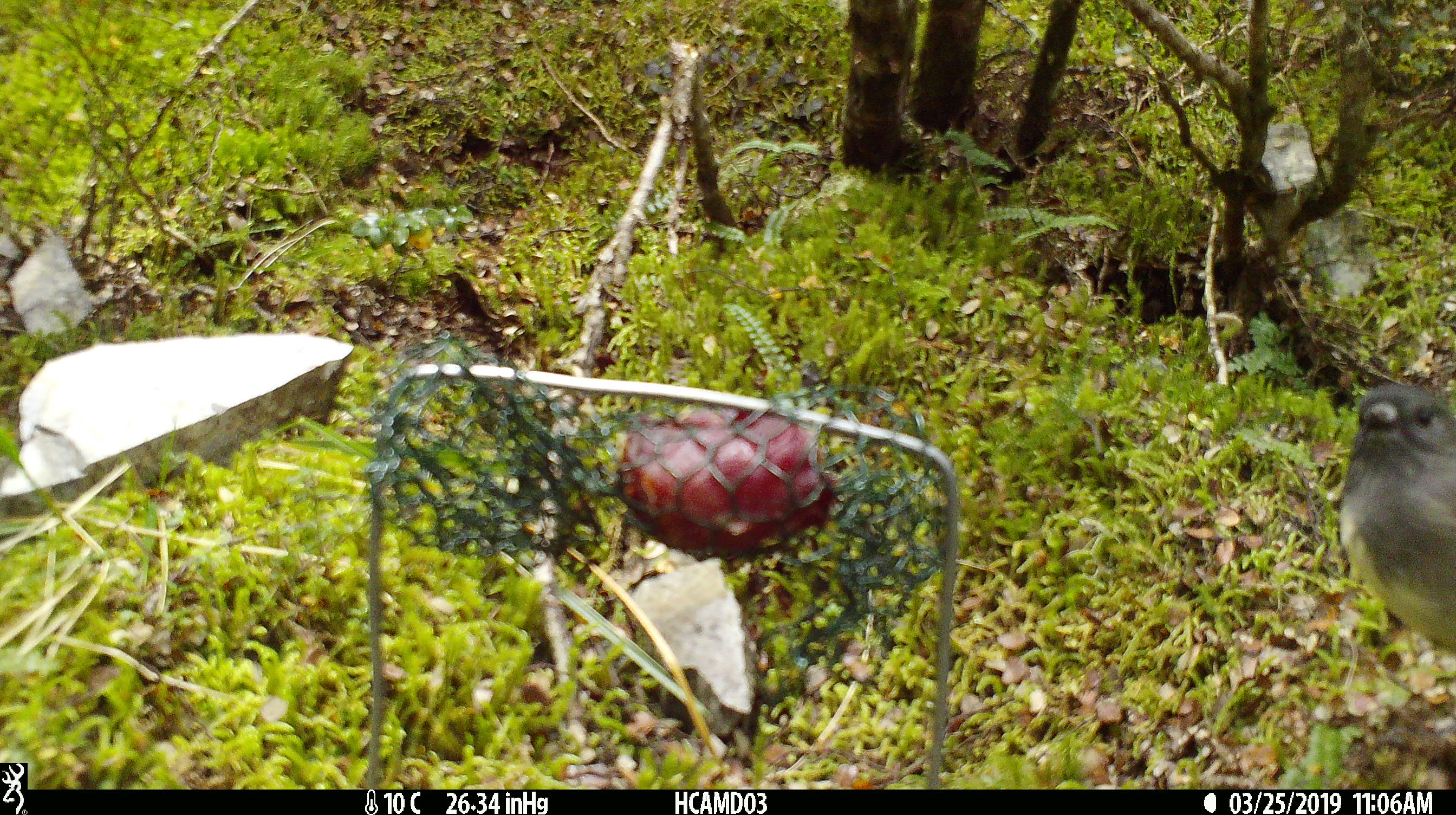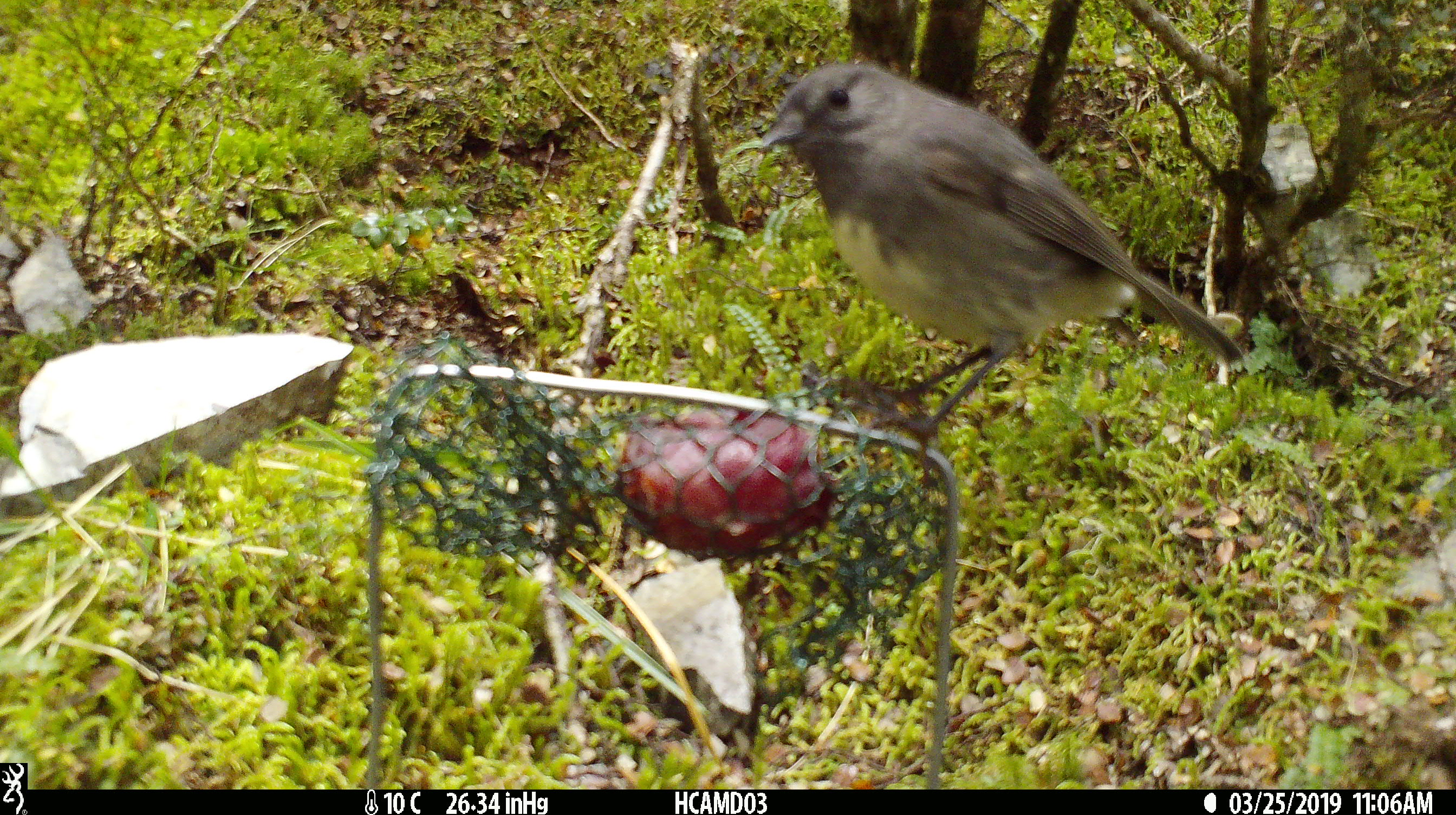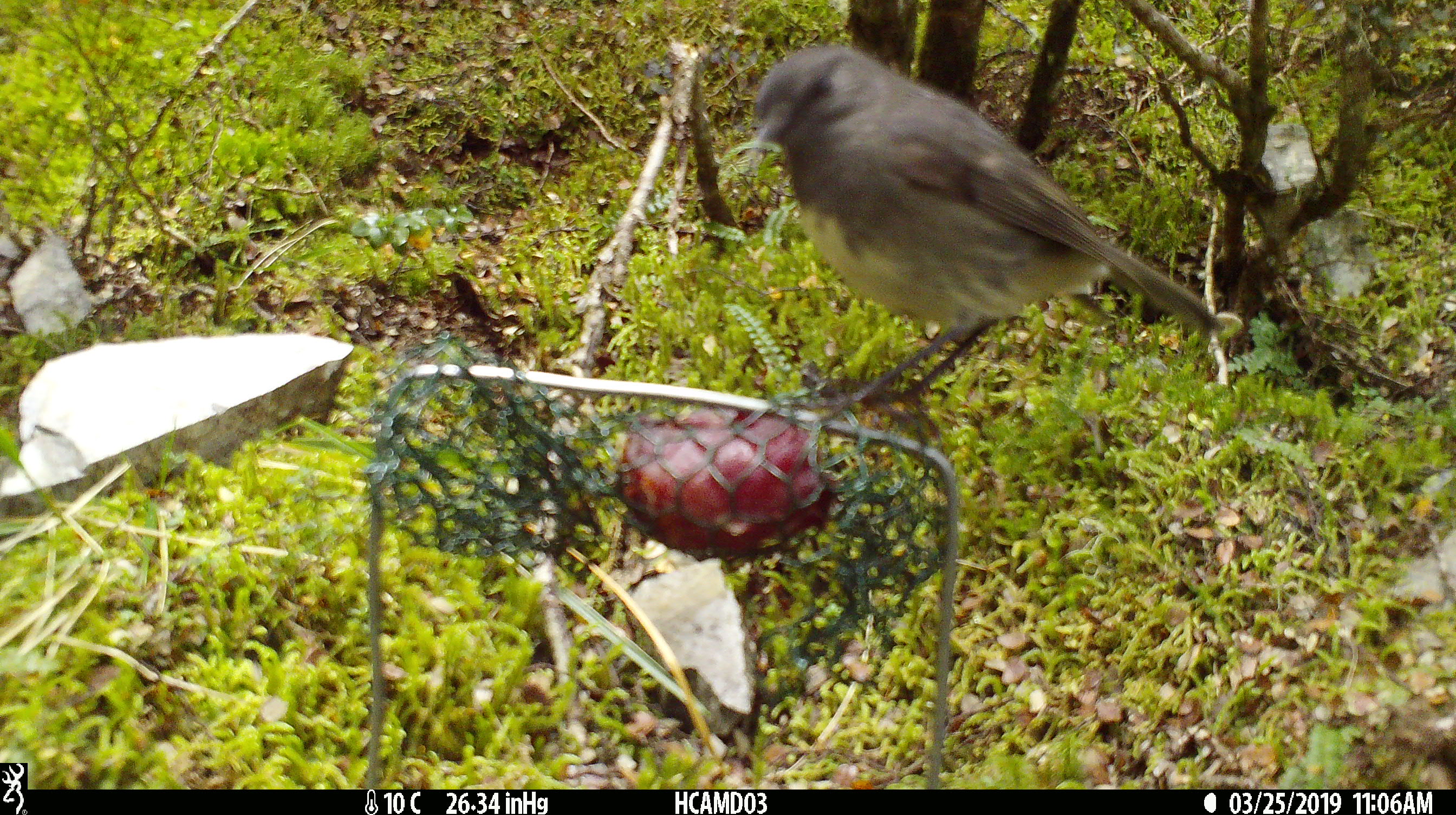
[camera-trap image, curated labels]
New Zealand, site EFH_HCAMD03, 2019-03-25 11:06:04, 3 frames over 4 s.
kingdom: Animalia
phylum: Chordata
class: Aves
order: Passeriformes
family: Petroicidae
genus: Petroica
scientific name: Petroica australis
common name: new zealand robin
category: robin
Robin (new zealand robin) (Petroica australis).